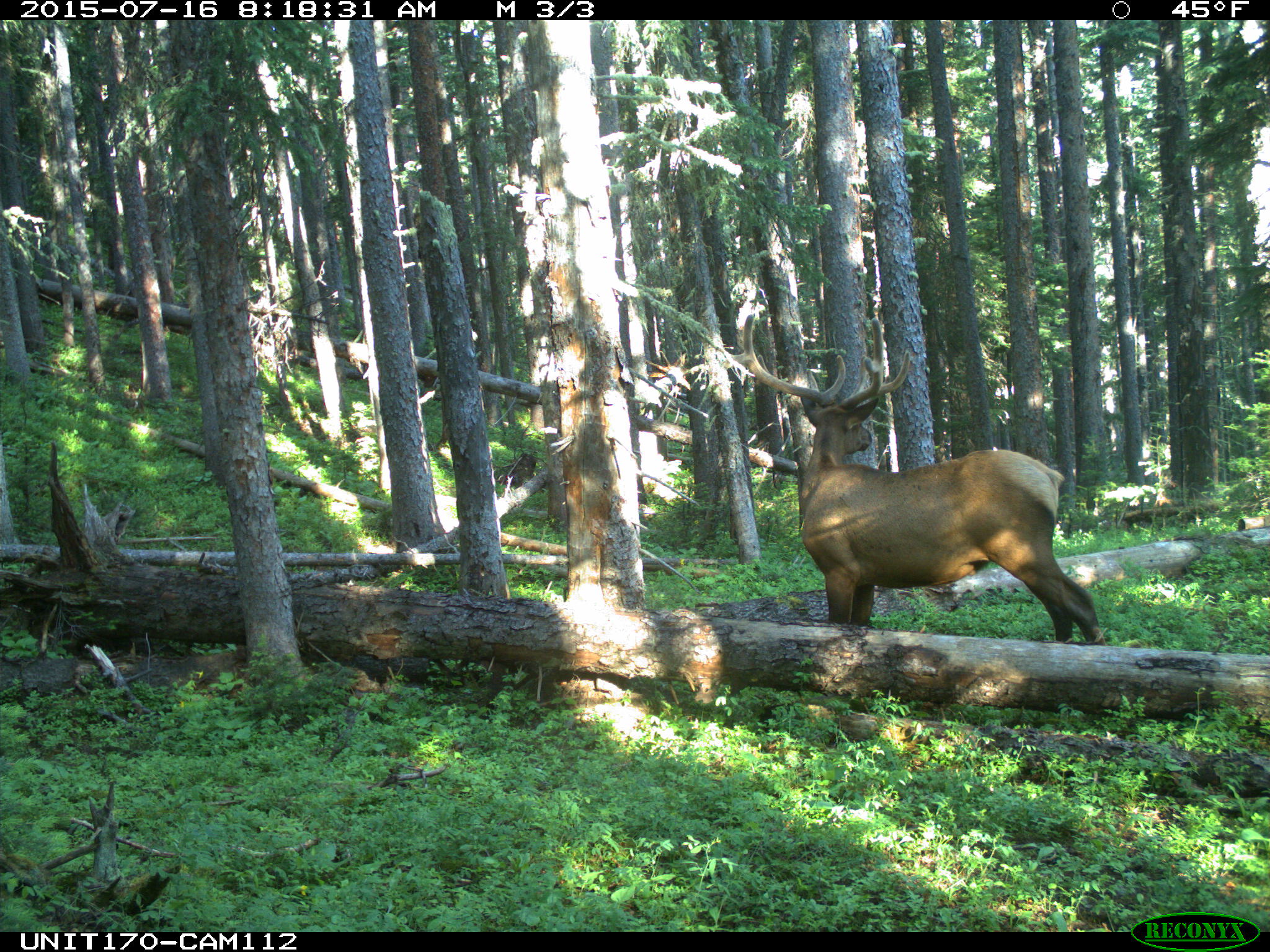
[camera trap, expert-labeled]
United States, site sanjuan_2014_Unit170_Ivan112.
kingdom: Animalia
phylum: Chordata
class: Mammalia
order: Artiodactyla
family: Cervidae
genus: Cervus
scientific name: Cervus elaphus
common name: red deer